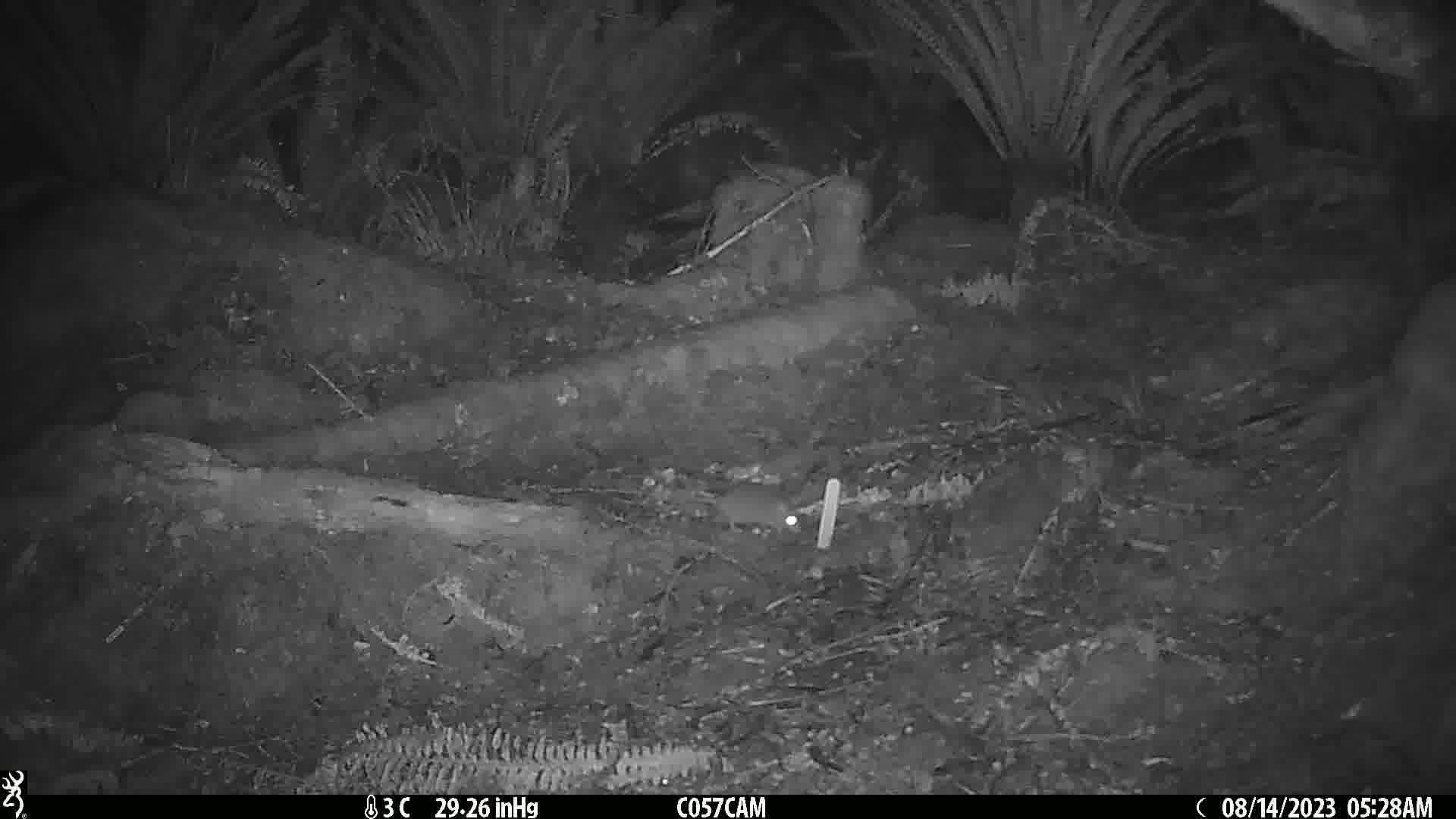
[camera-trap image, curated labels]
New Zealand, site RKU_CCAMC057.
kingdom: Animalia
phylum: Chordata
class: Mammalia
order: Rodentia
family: Muridae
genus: Rattus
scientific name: Rattus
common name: rat